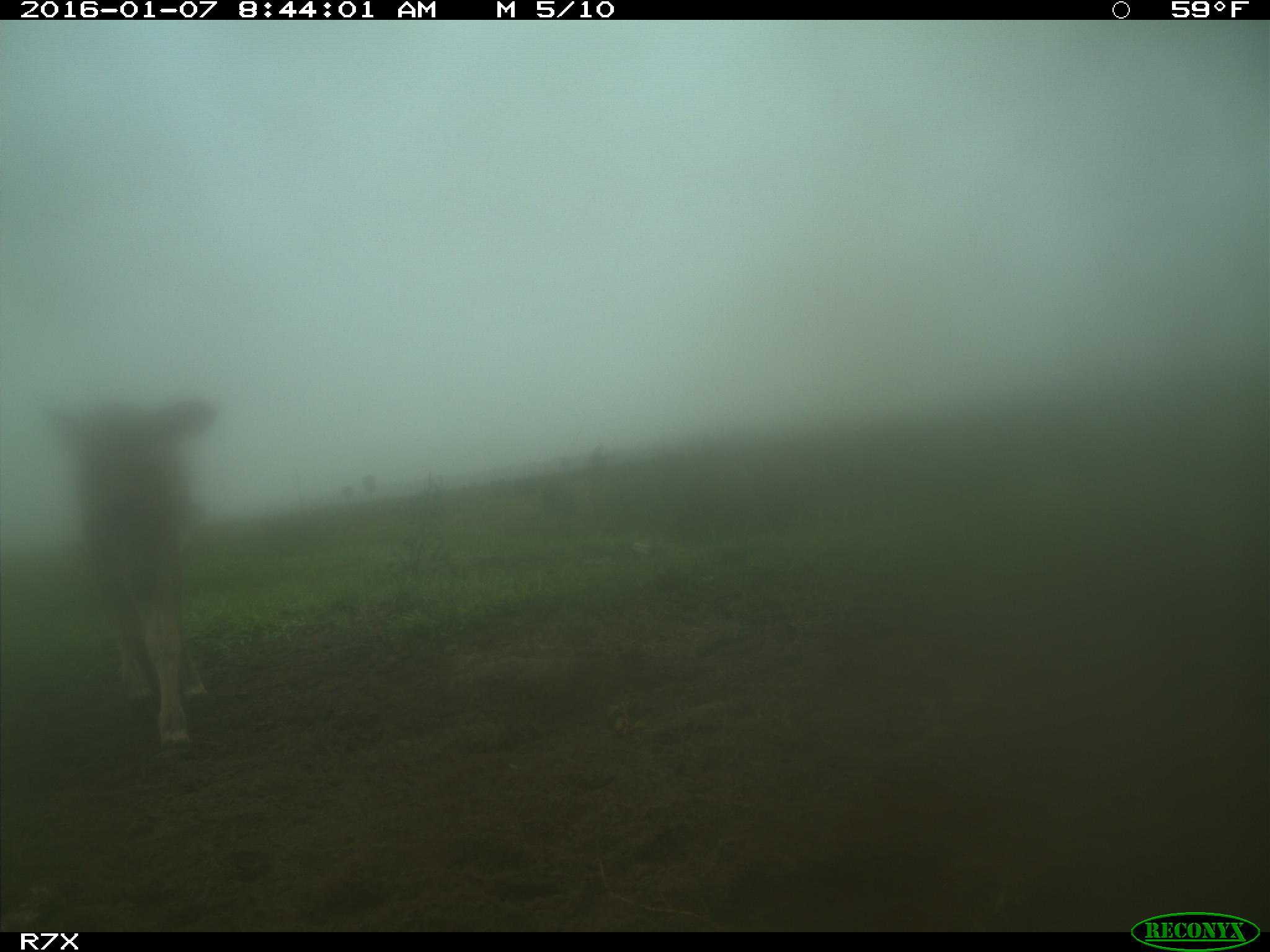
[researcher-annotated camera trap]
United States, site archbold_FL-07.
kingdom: Animalia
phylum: Chordata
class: Mammalia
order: Artiodactyla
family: Bovidae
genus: Bos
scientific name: Bos taurus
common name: domestic cow